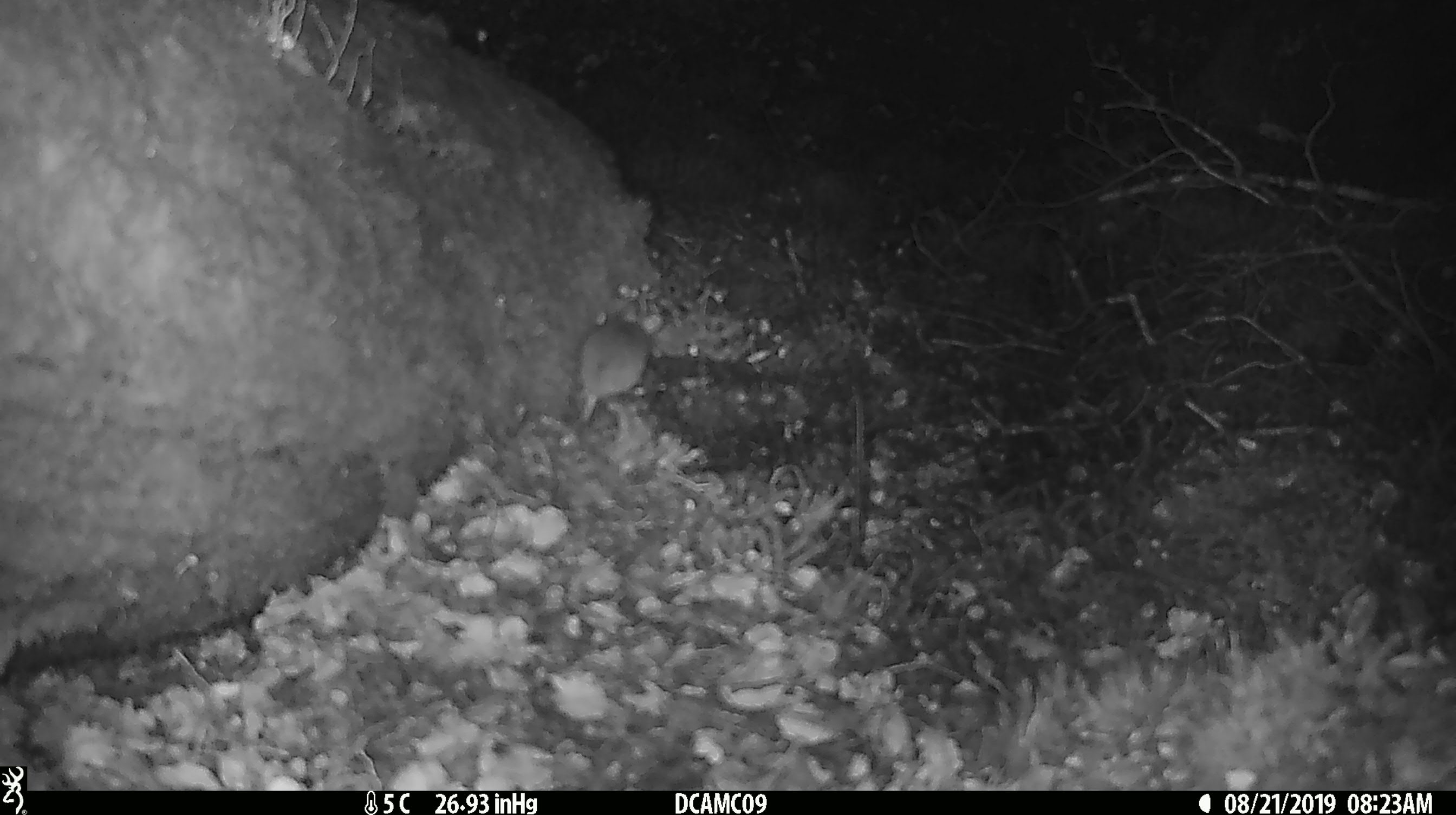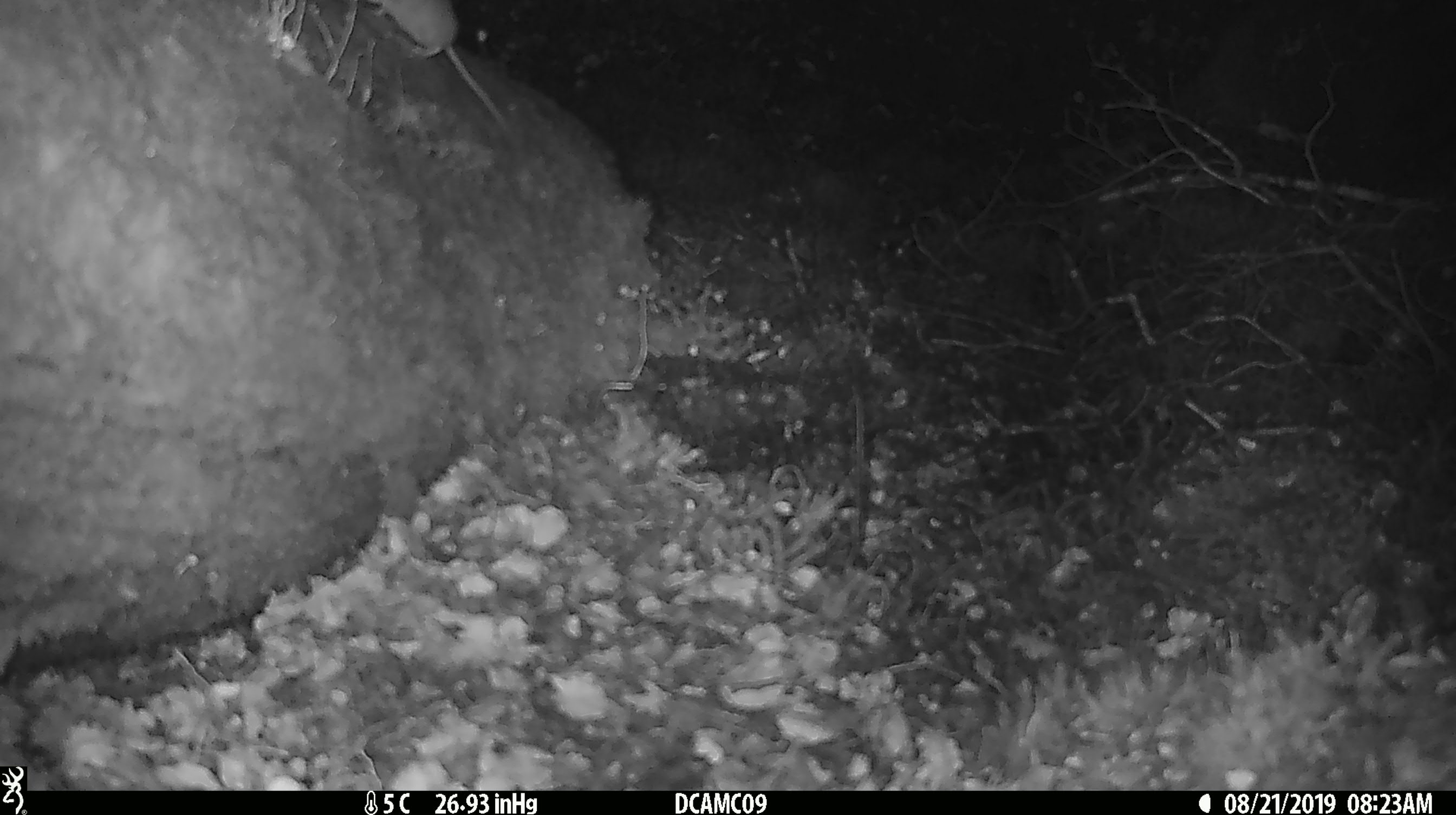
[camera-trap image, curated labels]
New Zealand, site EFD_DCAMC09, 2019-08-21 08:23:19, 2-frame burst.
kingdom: Animalia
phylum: Chordata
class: Mammalia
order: Rodentia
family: Muridae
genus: Mus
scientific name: Mus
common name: mouse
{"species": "mouse (Mus)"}